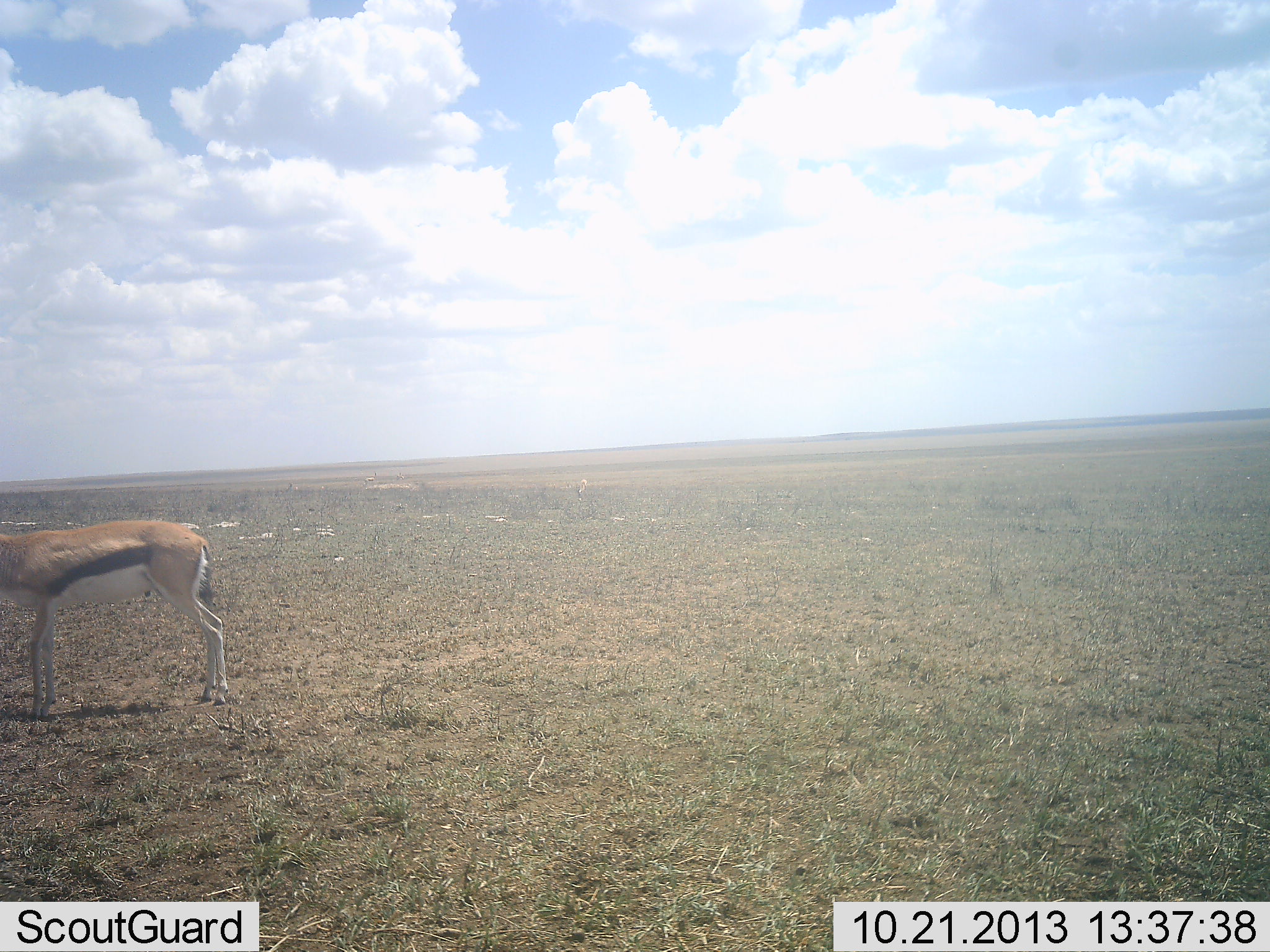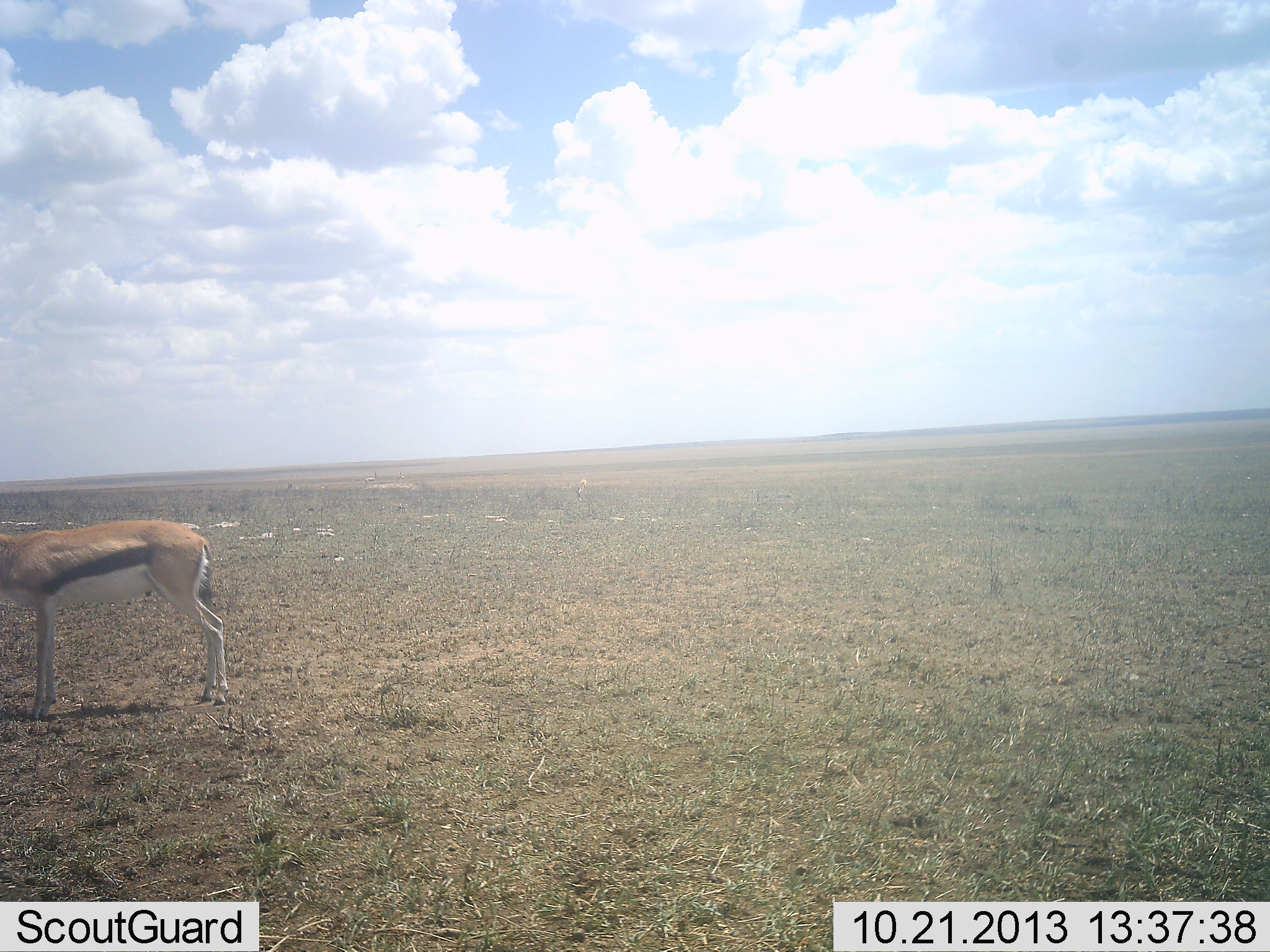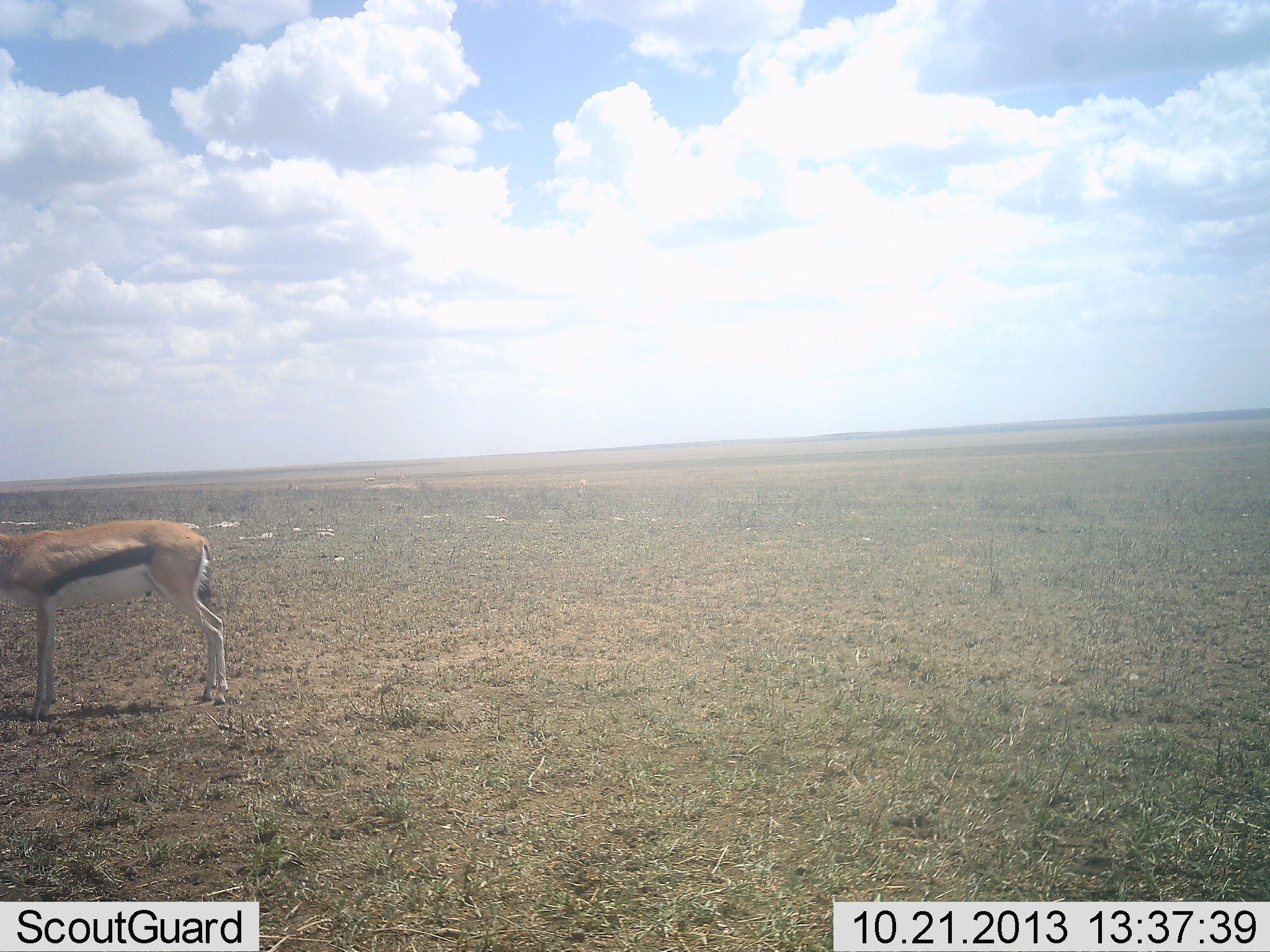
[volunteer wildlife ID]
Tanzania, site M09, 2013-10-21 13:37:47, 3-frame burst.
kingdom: Animalia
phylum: Chordata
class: Mammalia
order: Artiodactyla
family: Bovidae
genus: Eudorcas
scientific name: Eudorcas thomsonii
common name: thomson's gazelle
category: gazellethomsons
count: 1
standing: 97%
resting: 0%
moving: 3%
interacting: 0%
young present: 0%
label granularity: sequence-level